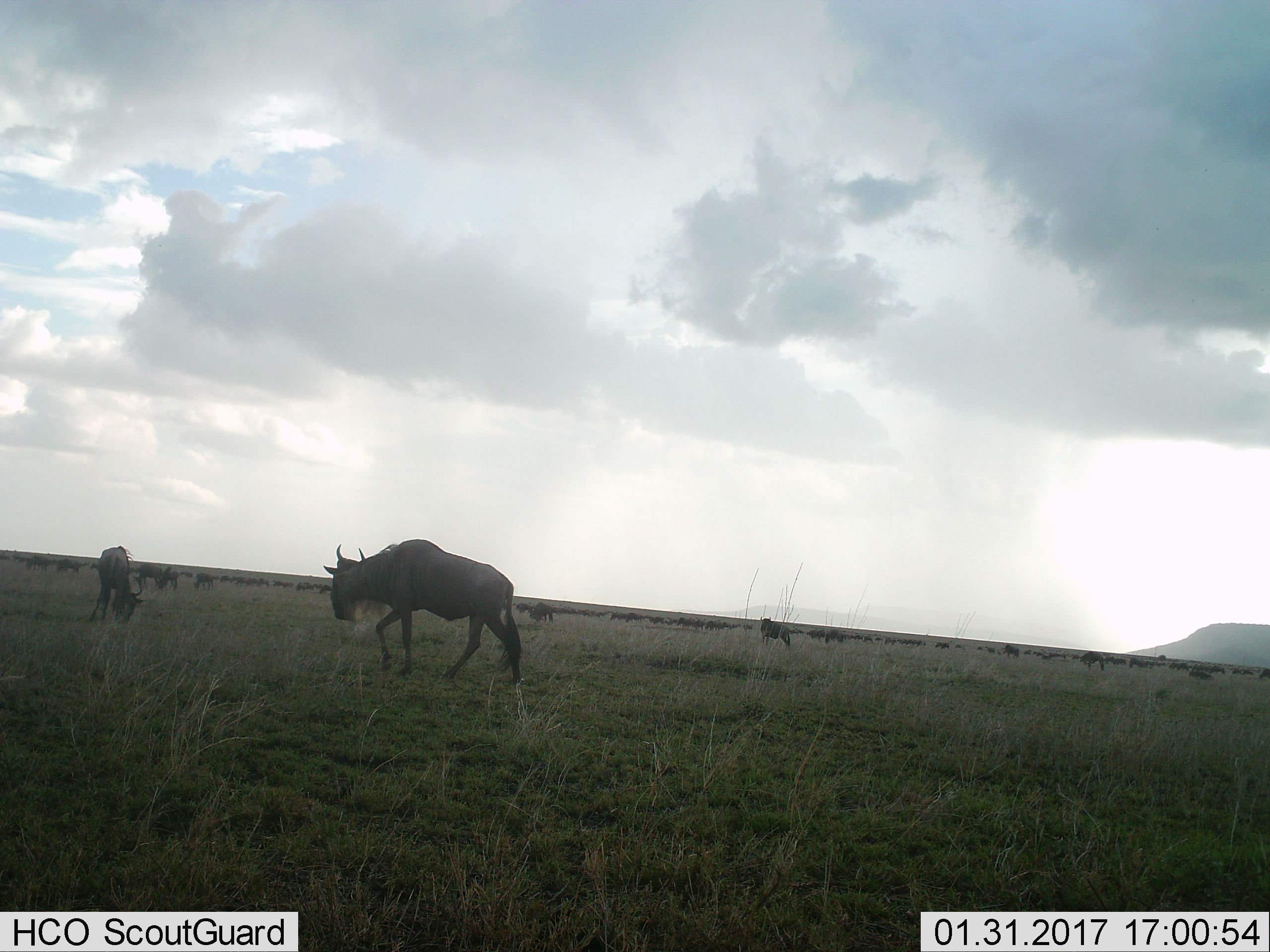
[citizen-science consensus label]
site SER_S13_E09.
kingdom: Animalia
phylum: Chordata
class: Mammalia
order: Artiodactyla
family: Bovidae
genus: Connochaetes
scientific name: Connochaetes taurinus taurinus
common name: blue wildebeest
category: wildebeestblue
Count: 51+.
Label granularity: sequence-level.